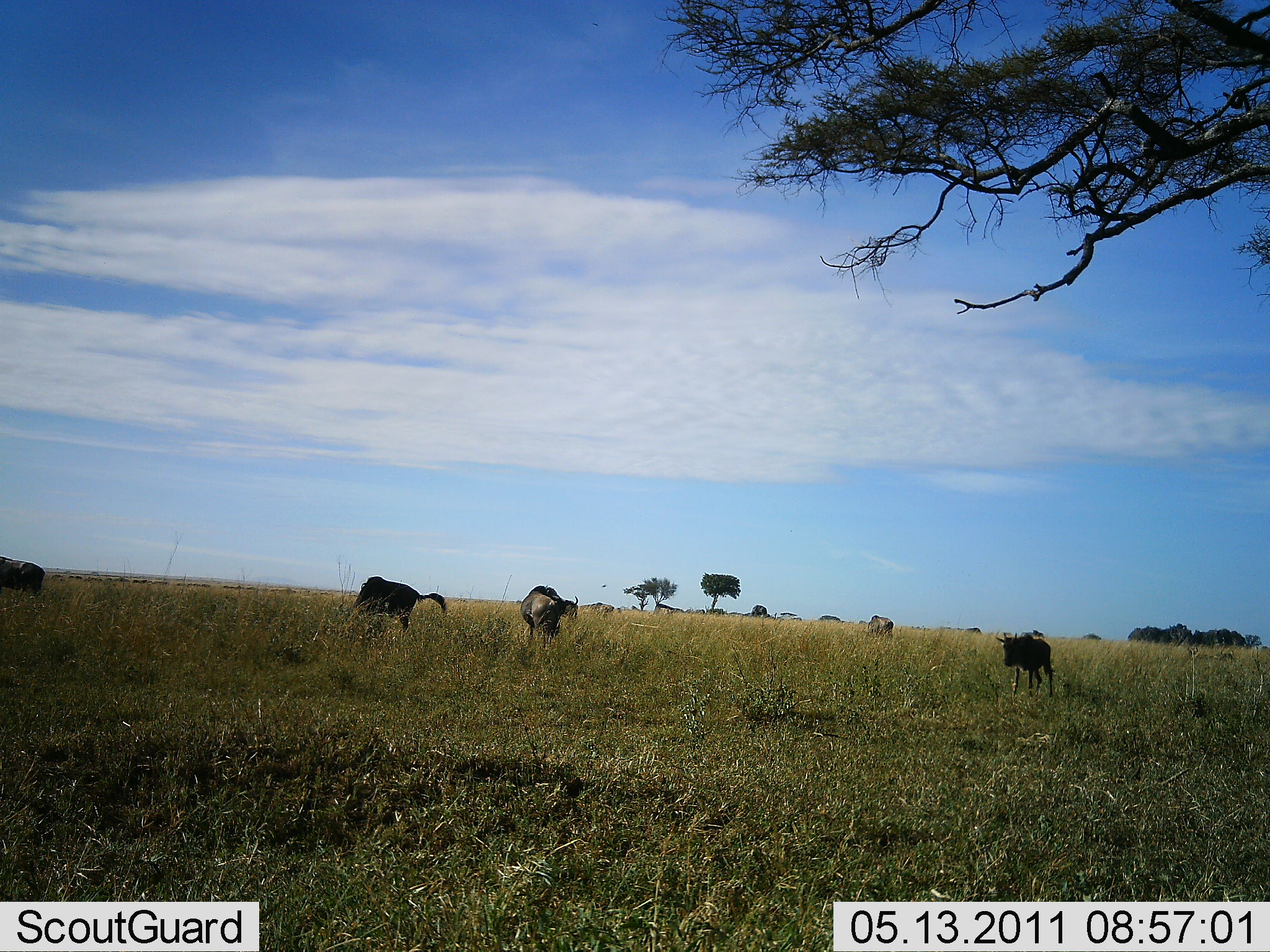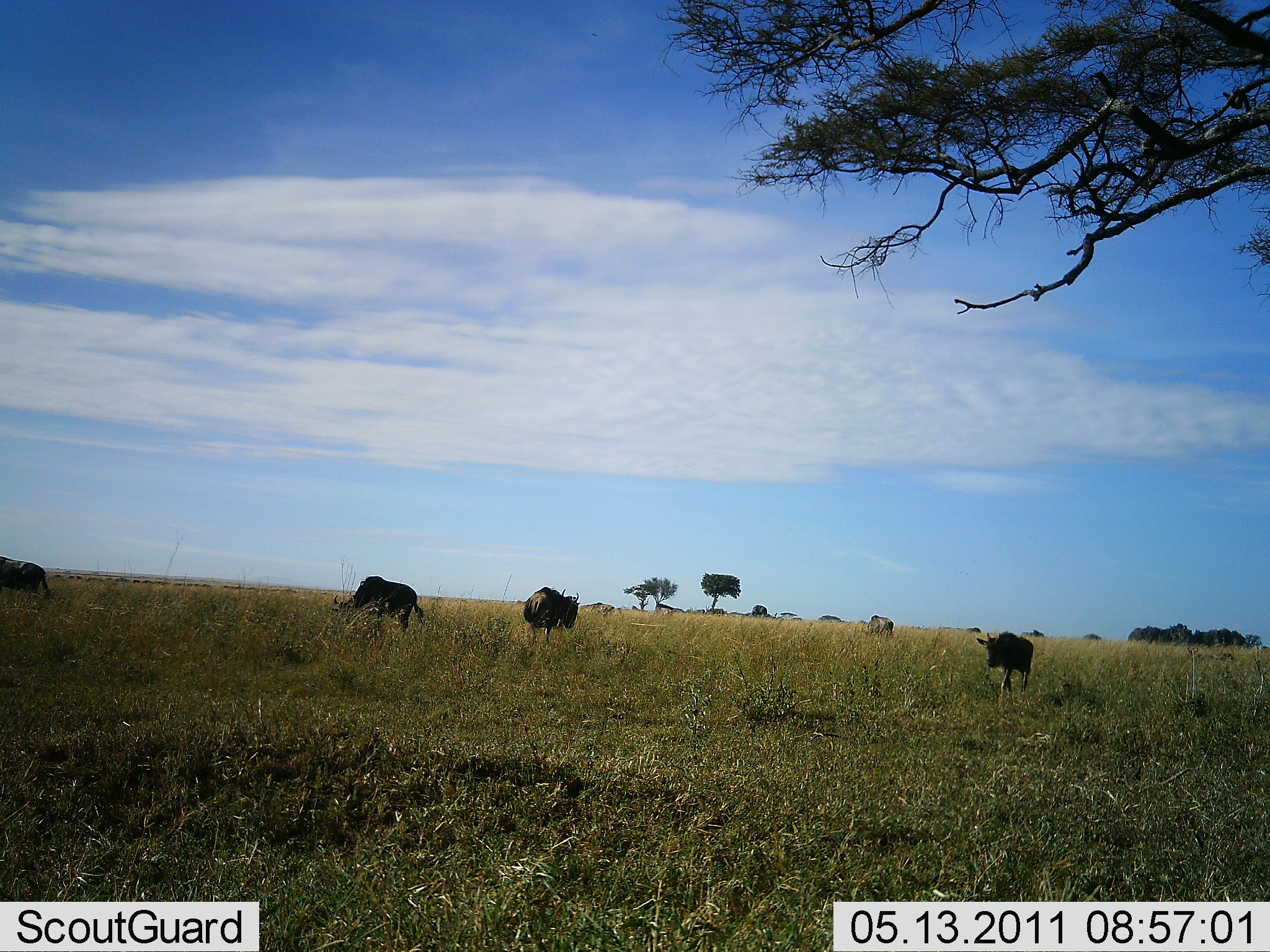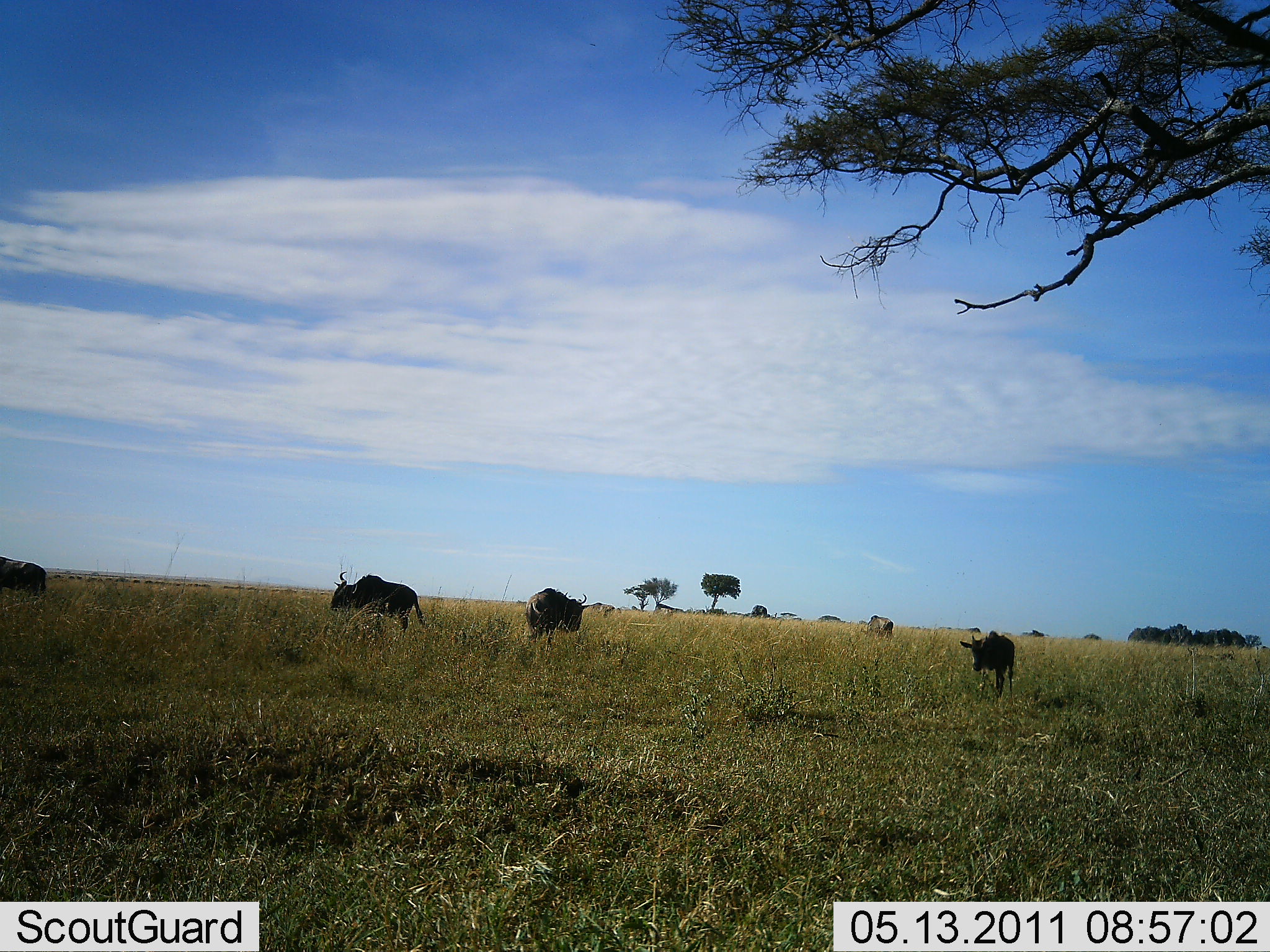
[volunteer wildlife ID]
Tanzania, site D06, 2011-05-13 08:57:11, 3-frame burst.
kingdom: Animalia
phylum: Chordata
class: Mammalia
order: Artiodactyla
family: Bovidae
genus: Connochaetes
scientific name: Connochaetes taurinus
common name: blue wildebeest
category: wildebeest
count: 5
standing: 67%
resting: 0%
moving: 67%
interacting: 0%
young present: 17%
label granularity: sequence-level